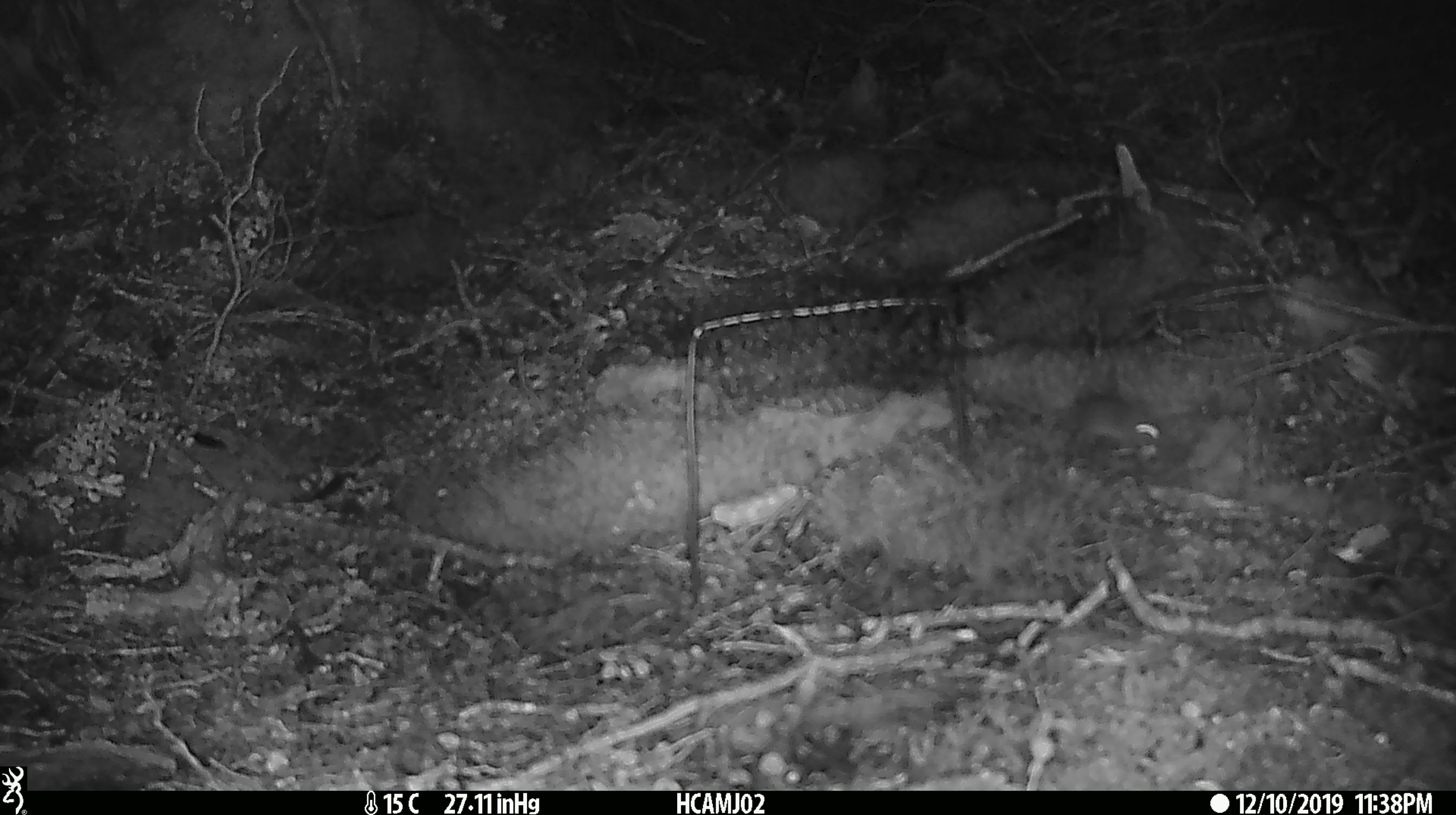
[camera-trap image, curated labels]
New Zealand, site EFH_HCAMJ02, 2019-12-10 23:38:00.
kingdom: Animalia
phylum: Chordata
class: Mammalia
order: Rodentia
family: Muridae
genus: Mus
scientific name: Mus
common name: mouse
Mouse (Mus).